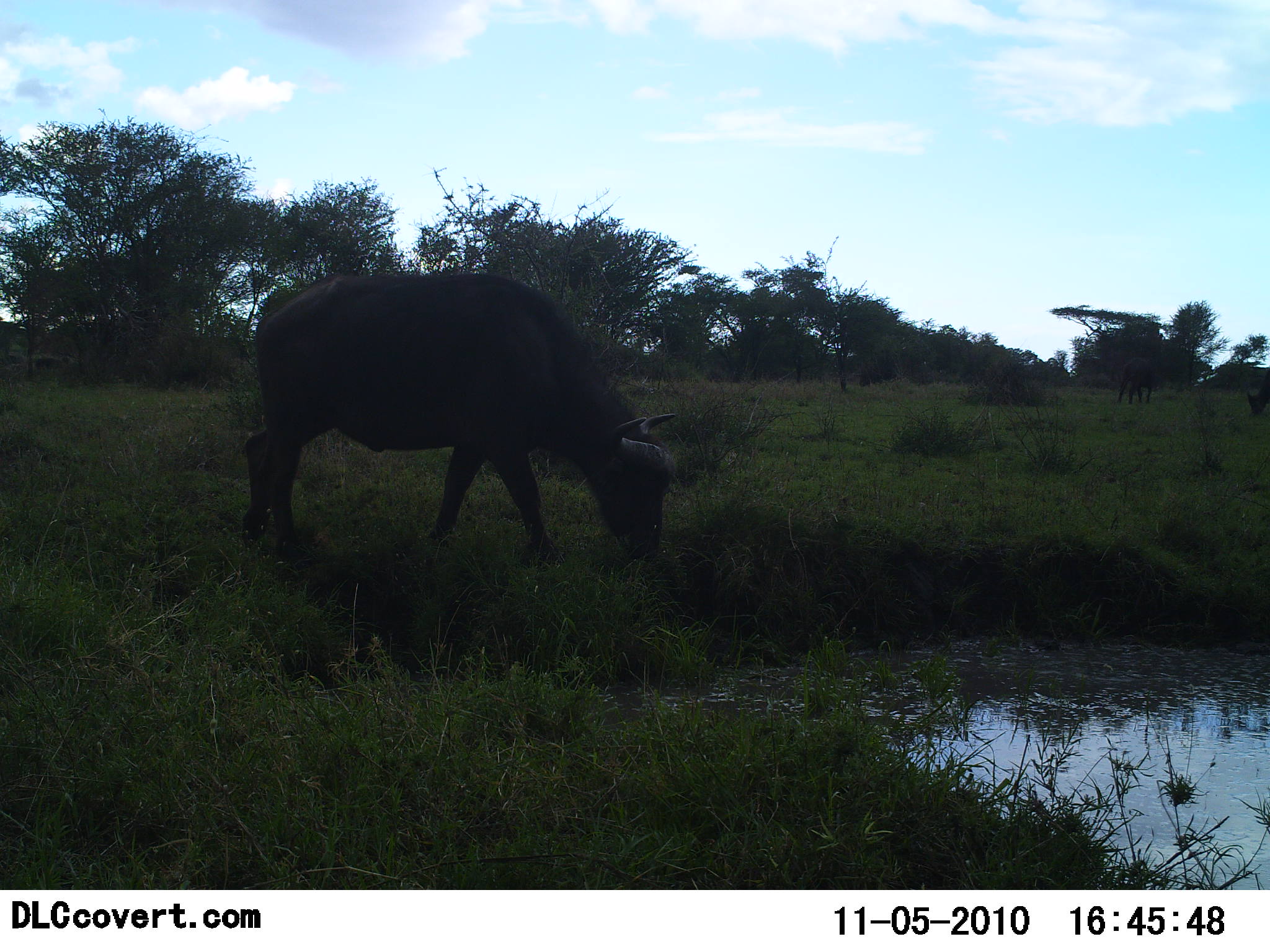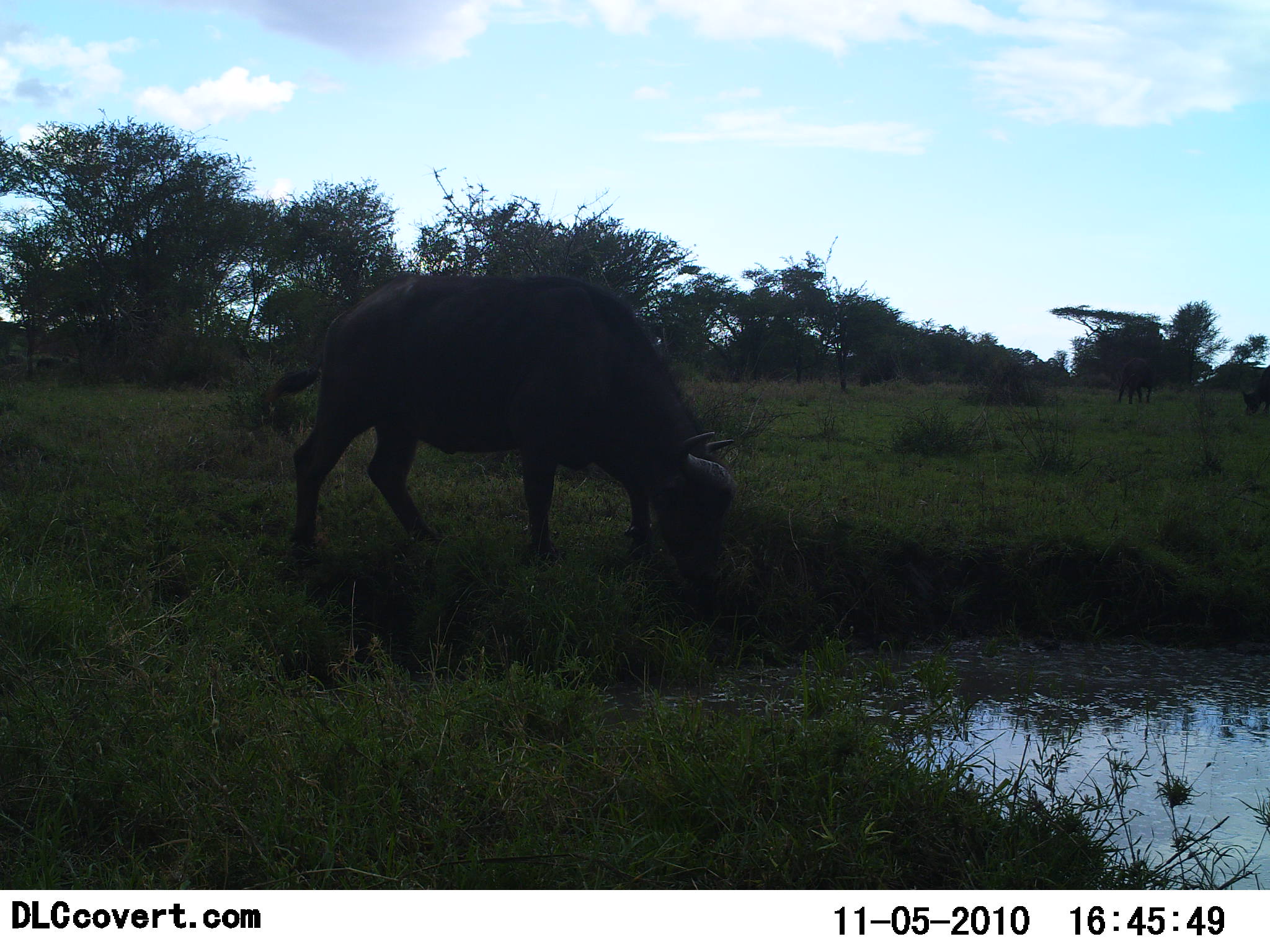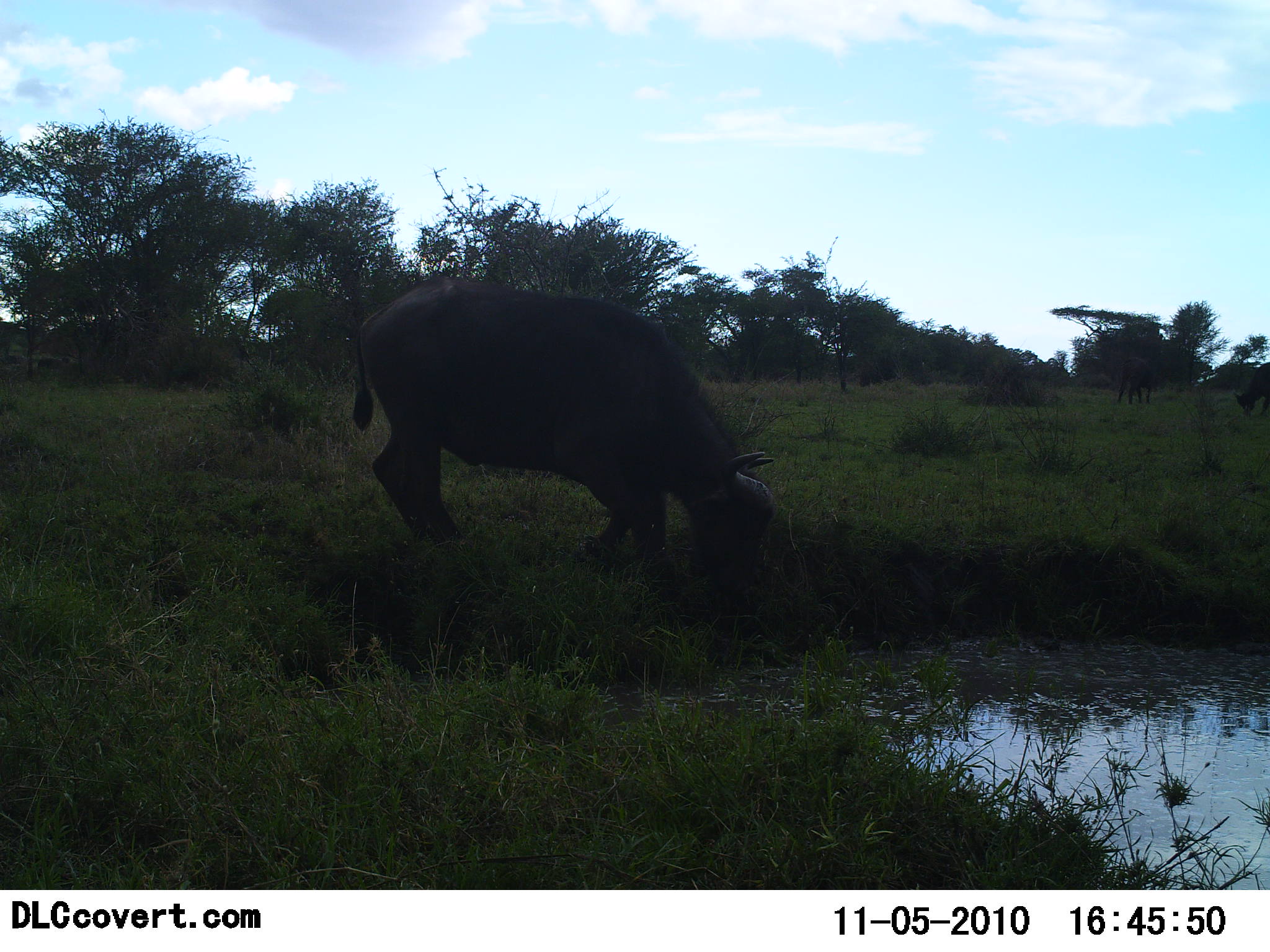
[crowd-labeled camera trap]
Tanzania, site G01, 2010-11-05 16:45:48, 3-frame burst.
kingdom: Animalia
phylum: Chordata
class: Mammalia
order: Artiodactyla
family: Bovidae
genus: Syncerus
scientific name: Syncerus caffer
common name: cape buffalo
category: buffalo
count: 2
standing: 31%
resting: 8%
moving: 8%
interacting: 0%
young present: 0%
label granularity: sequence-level